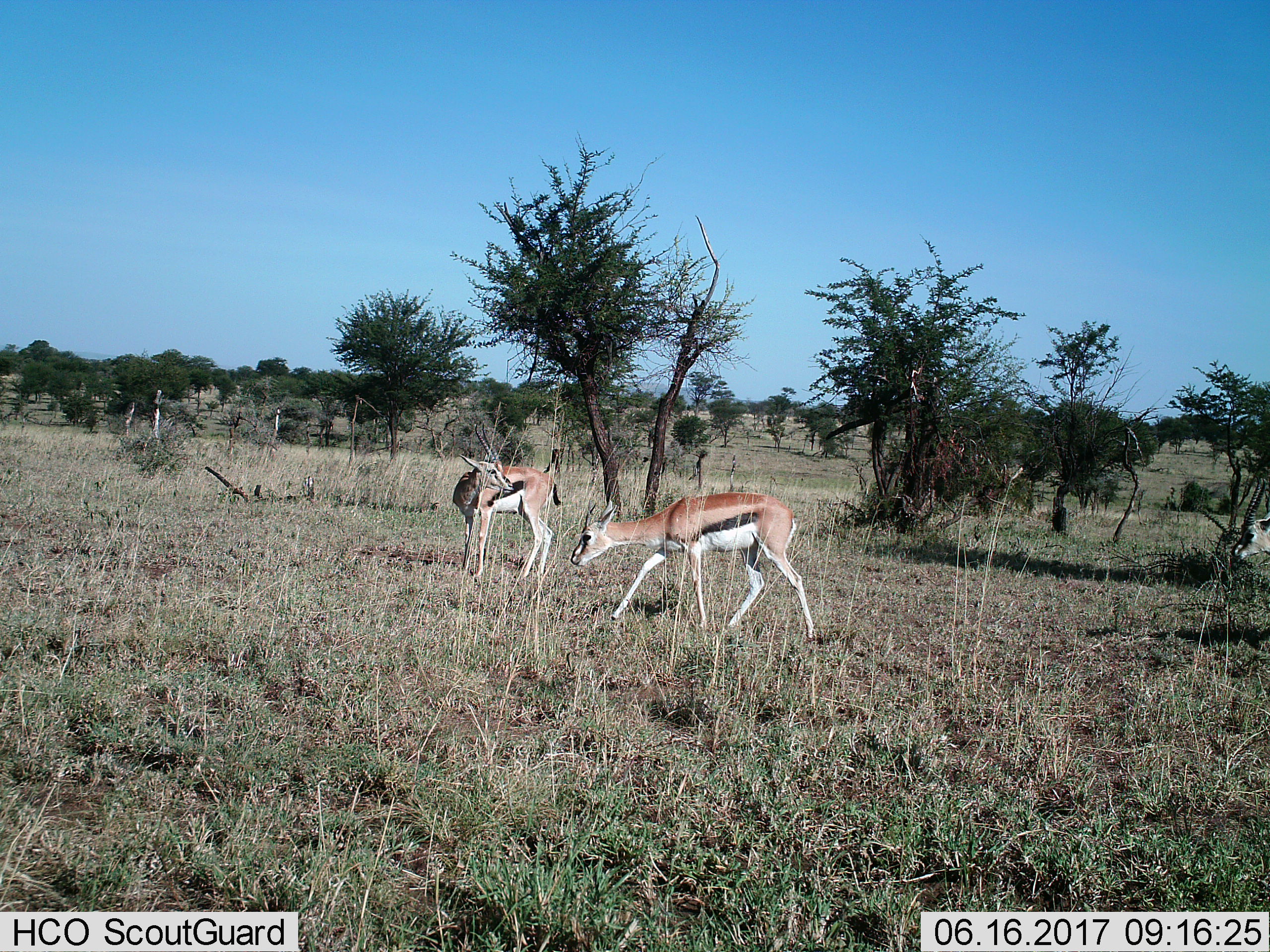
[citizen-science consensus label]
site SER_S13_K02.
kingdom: Animalia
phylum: Chordata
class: Mammalia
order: Artiodactyla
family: Bovidae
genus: Eudorcas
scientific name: Eudorcas thomsonii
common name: thomson's gazelle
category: gazellethomsons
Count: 3.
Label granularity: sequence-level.